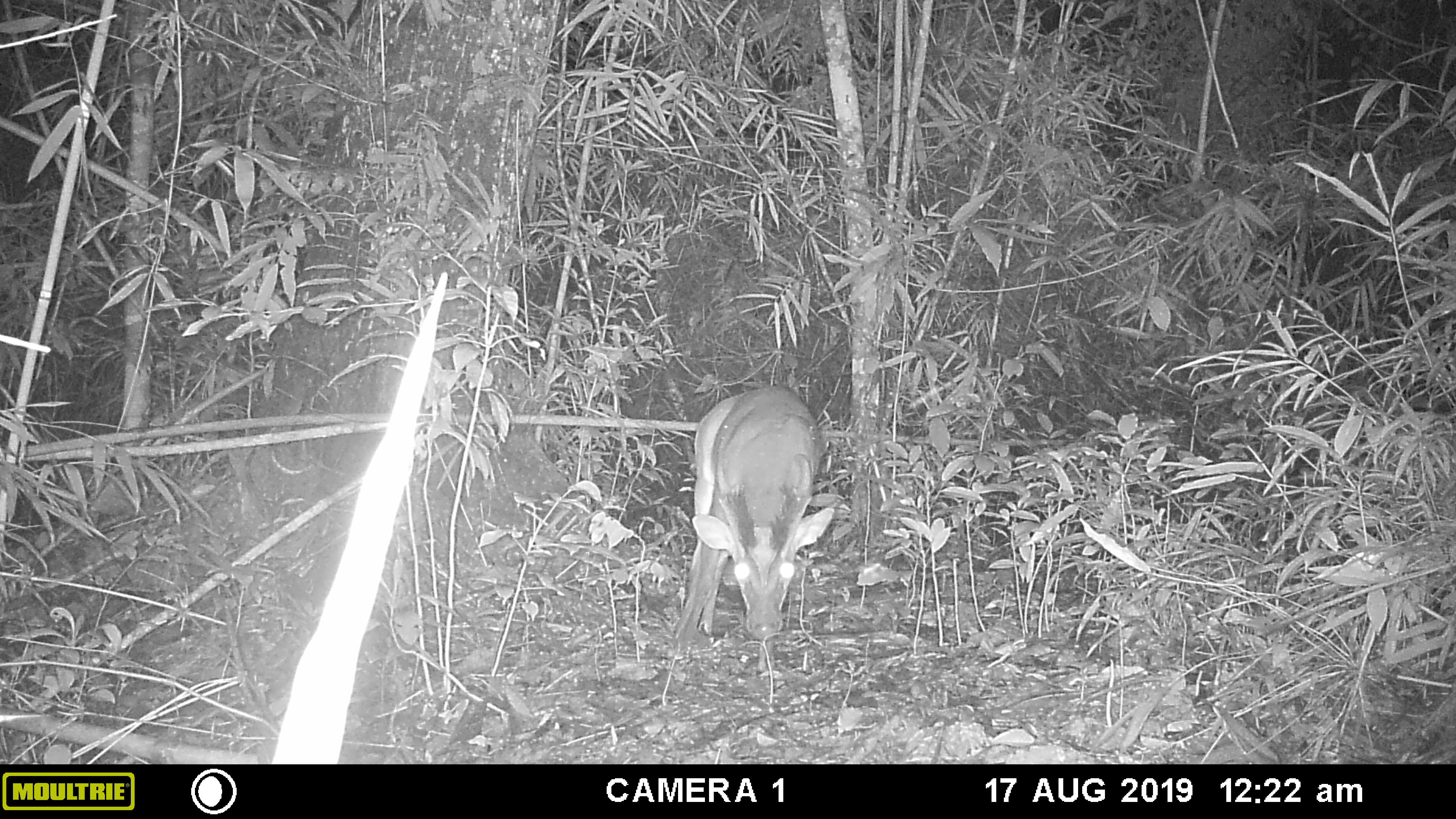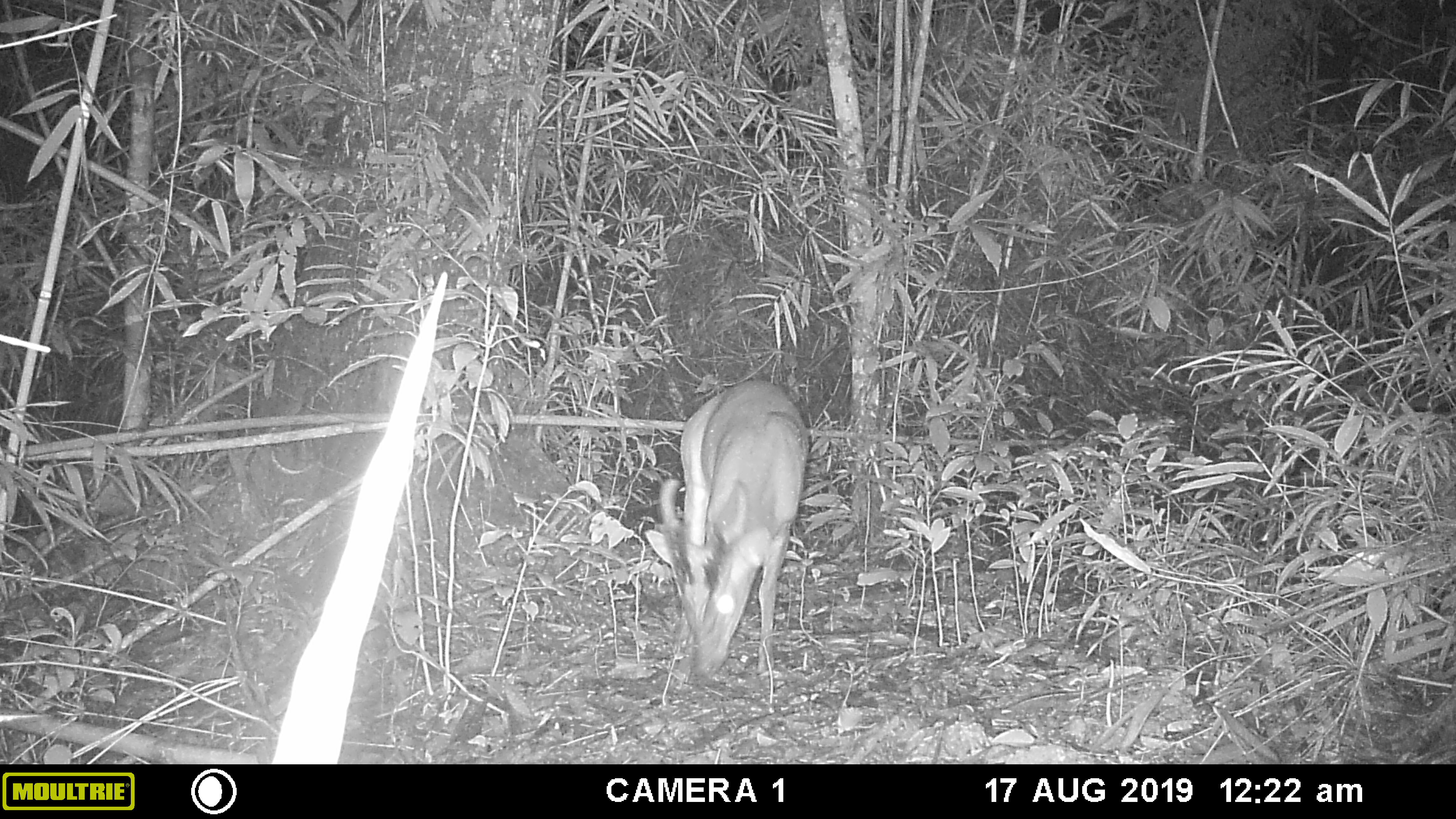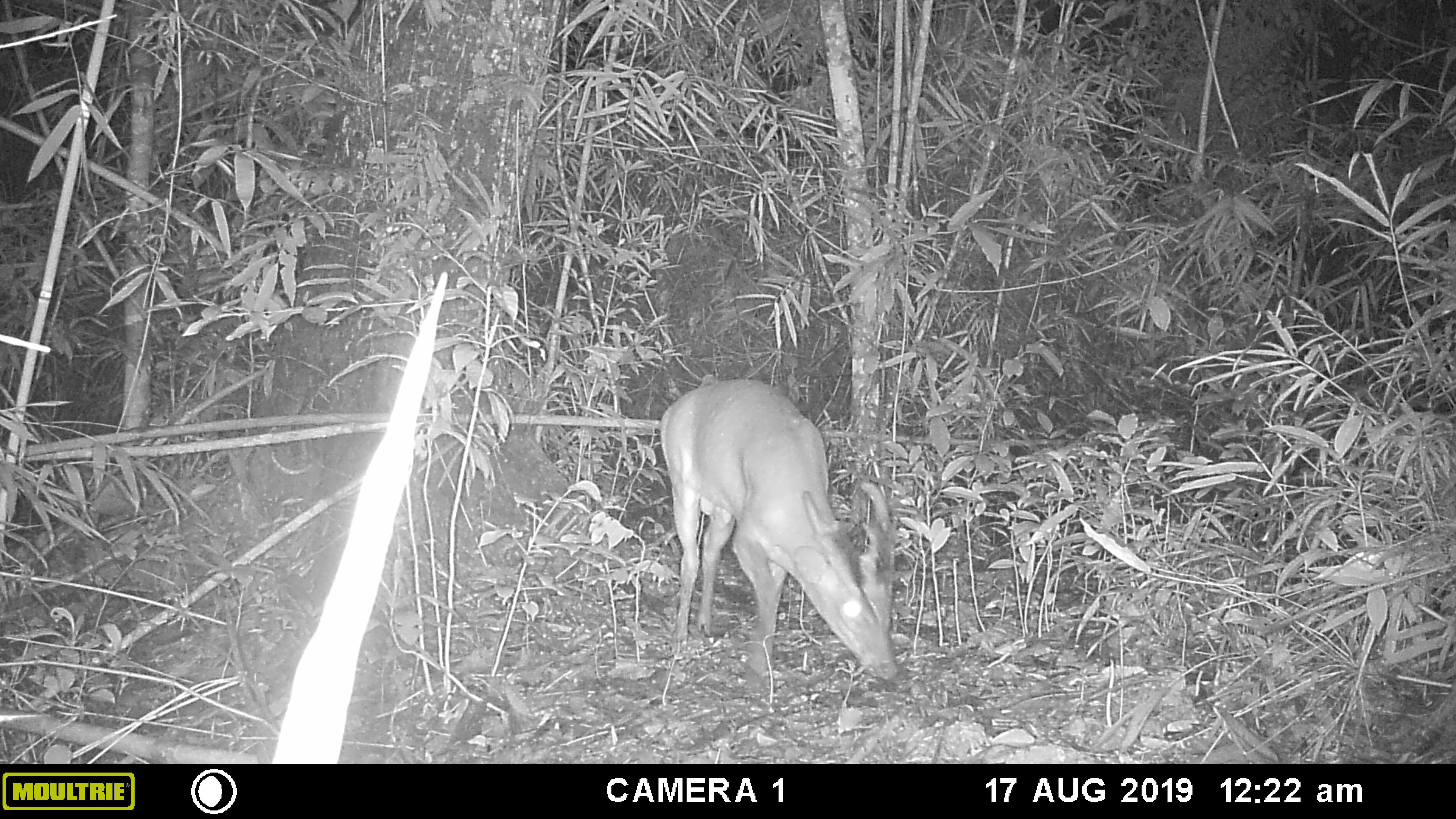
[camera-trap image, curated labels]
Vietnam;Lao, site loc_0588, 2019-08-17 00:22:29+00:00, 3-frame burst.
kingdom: Animalia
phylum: Chordata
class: Mammalia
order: Artiodactyla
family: Cervidae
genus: Muntiacus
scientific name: Muntiacus muntjak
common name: red muntjac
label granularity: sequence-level